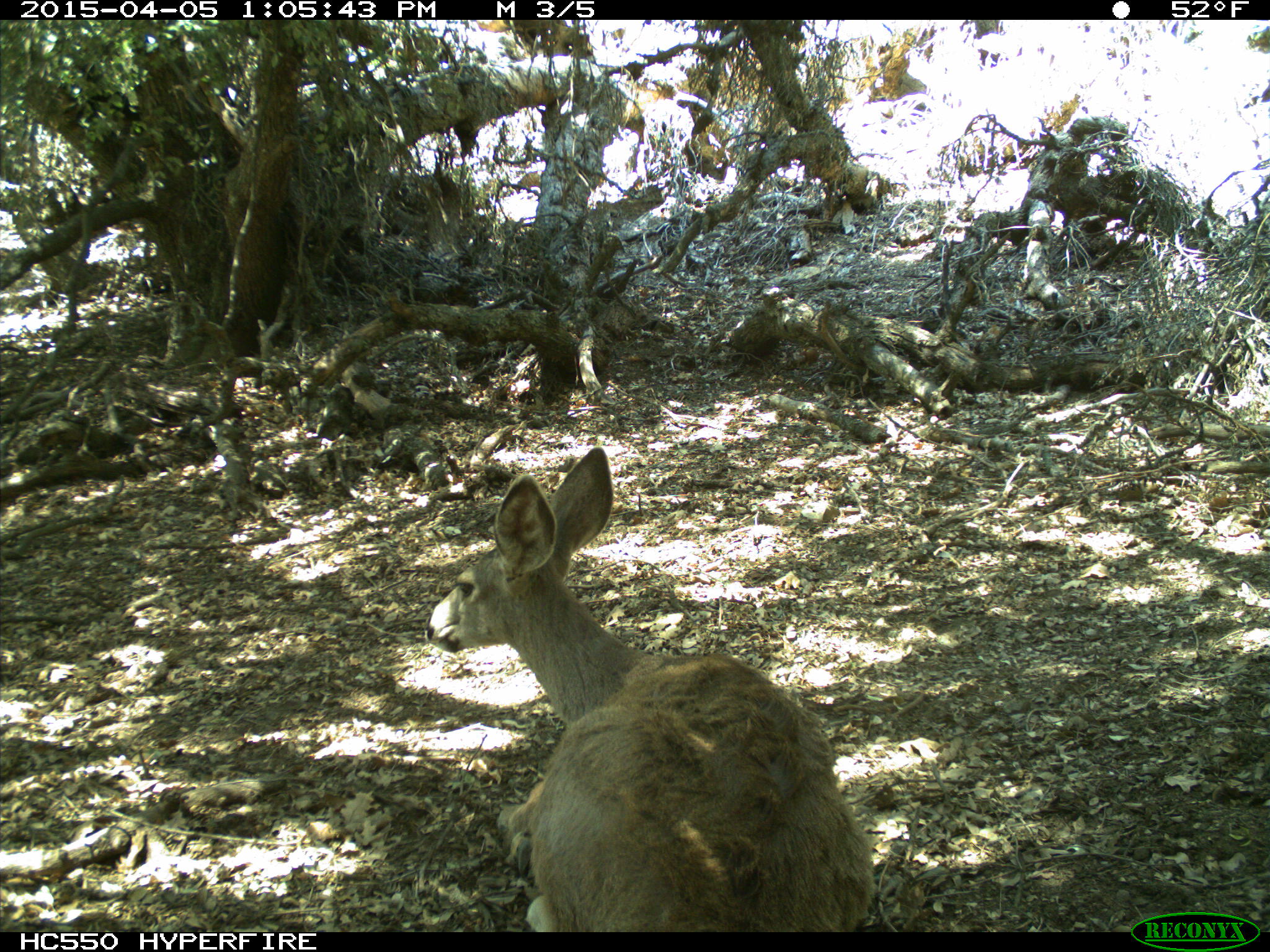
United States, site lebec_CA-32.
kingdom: Animalia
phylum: Chordata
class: Mammalia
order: Artiodactyla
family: Cervidae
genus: Odocoileus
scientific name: Odocoileus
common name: deer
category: unidentified deer